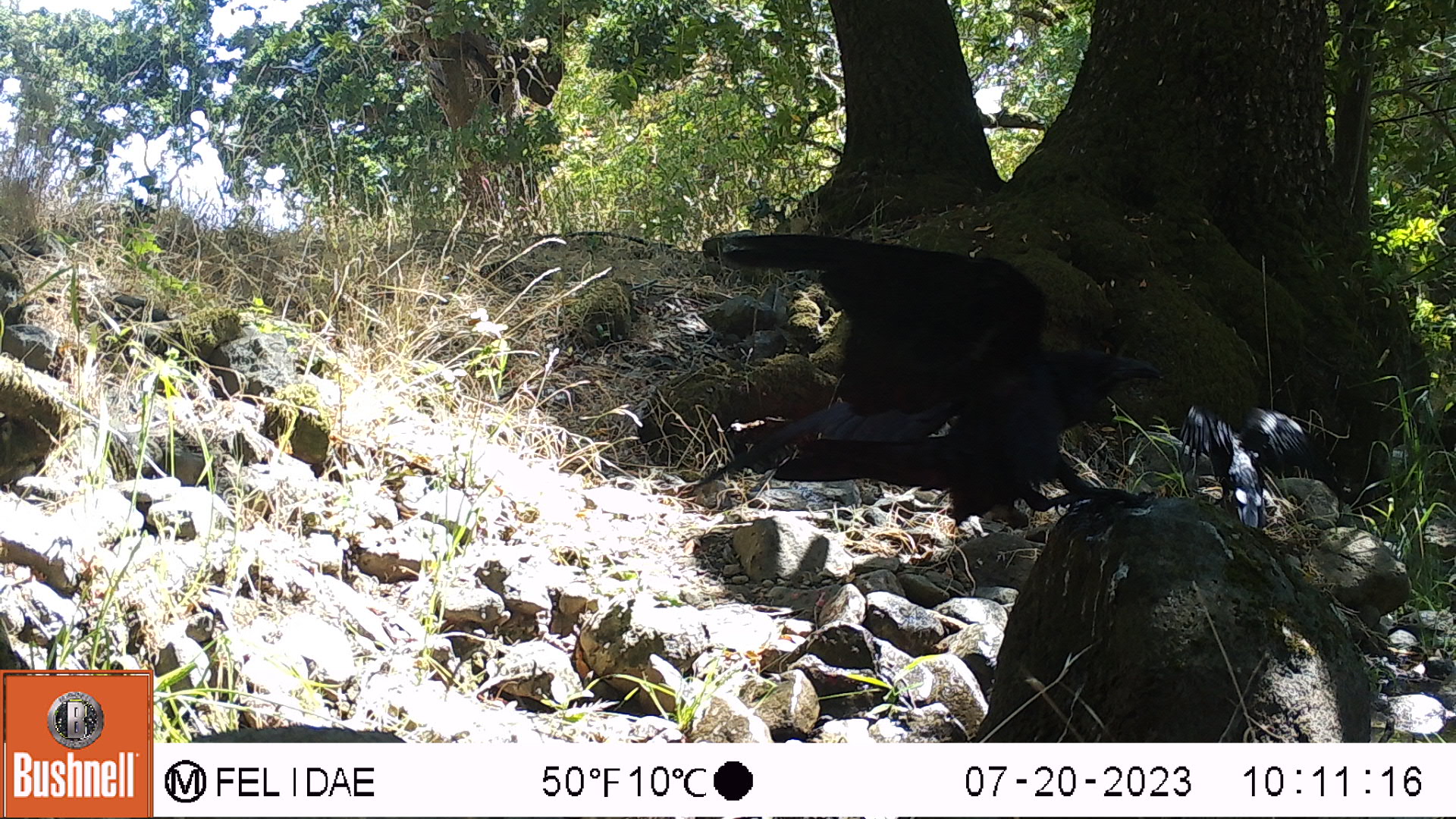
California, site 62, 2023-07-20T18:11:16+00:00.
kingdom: Animalia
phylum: Chordata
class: Aves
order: Passeriformes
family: Corvidae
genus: Corvus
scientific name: Corvus brachyrhynchos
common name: american crow